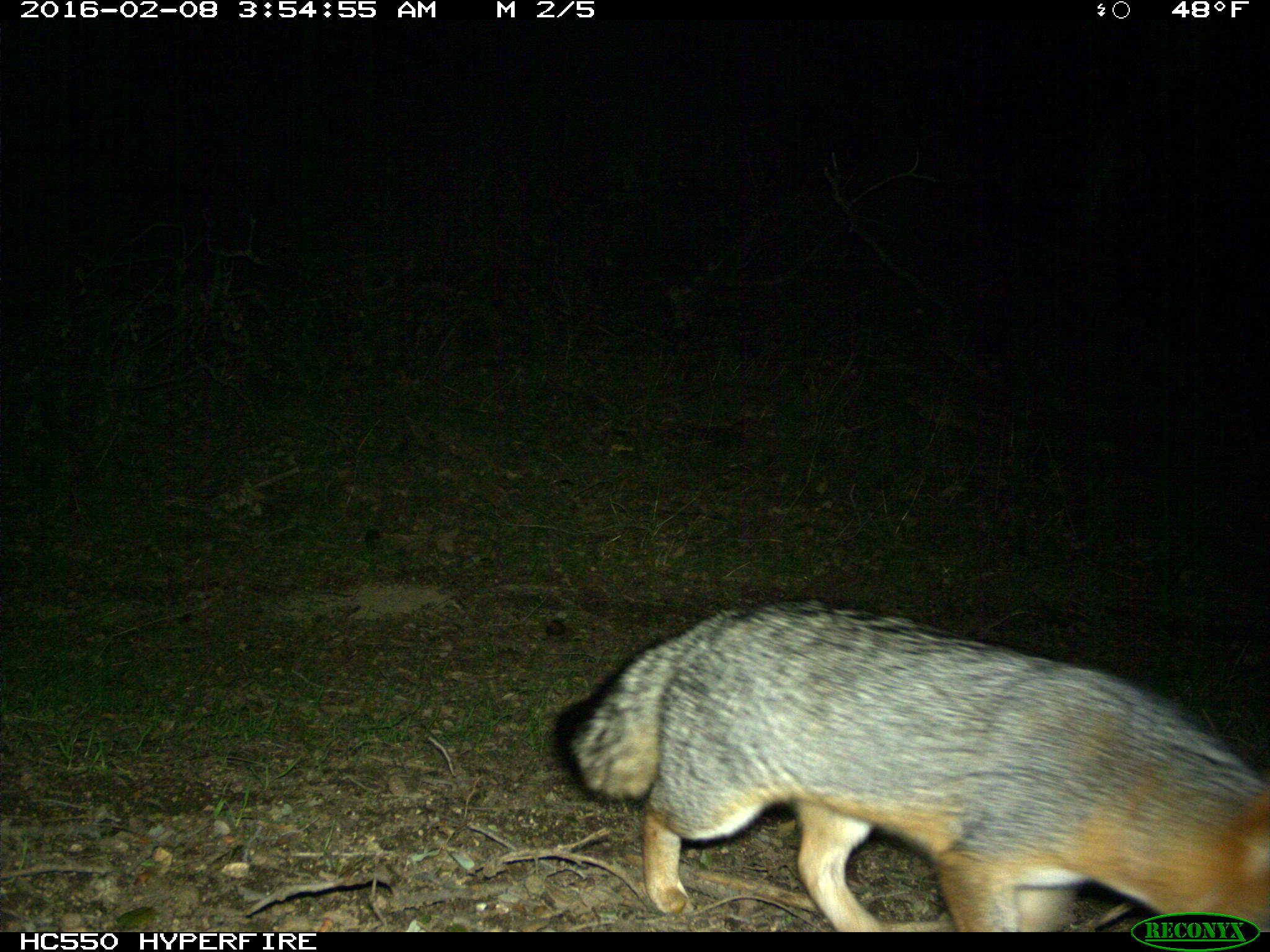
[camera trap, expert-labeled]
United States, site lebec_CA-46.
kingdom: Animalia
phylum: Chordata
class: Mammalia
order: Carnivora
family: Canidae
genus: Urocyon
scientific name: Urocyon cinereoargenteus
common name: gray fox